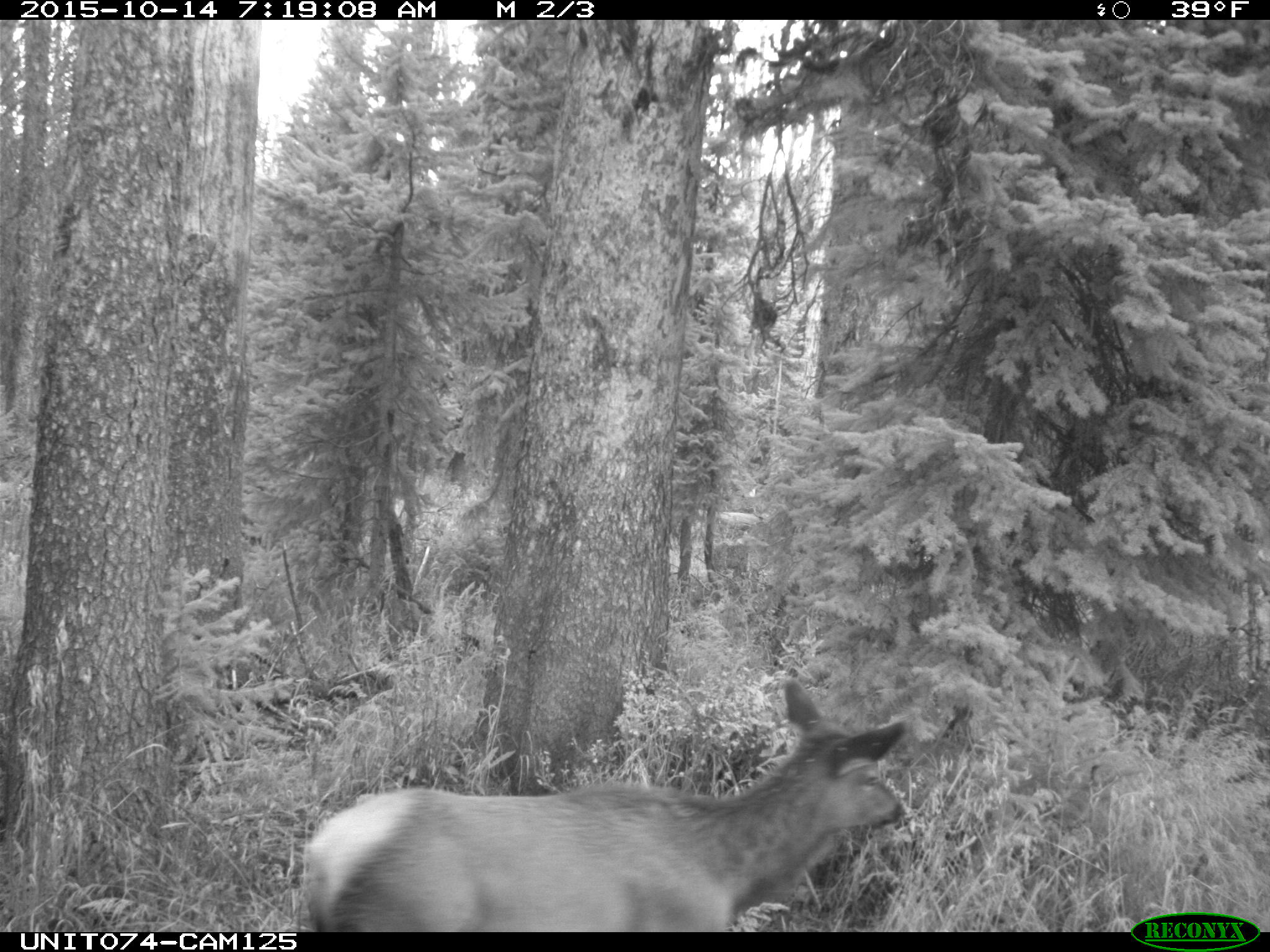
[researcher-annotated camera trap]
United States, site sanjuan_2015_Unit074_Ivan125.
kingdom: Animalia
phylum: Chordata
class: Mammalia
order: Artiodactyla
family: Cervidae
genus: Cervus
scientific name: Cervus elaphus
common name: red deer